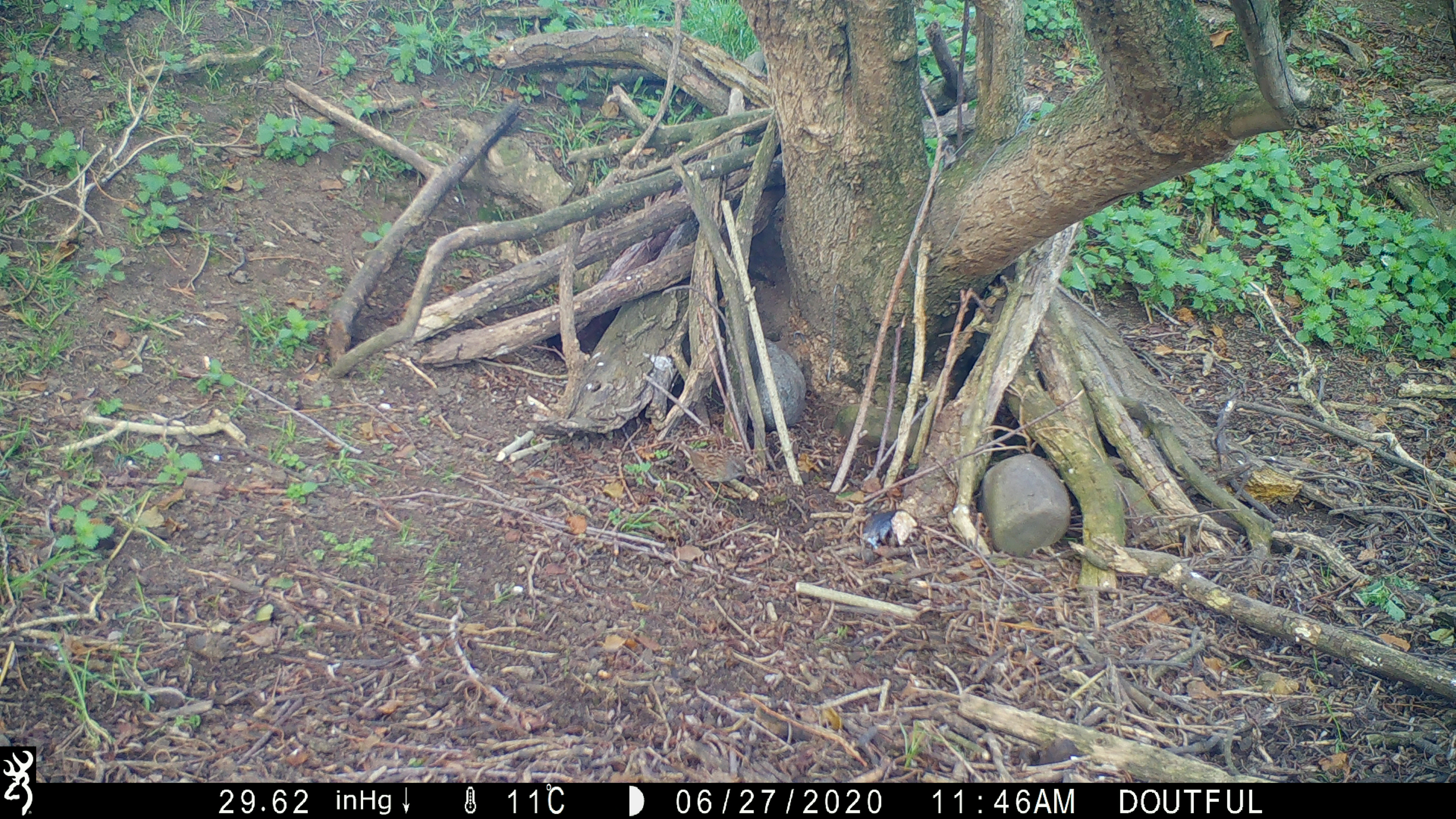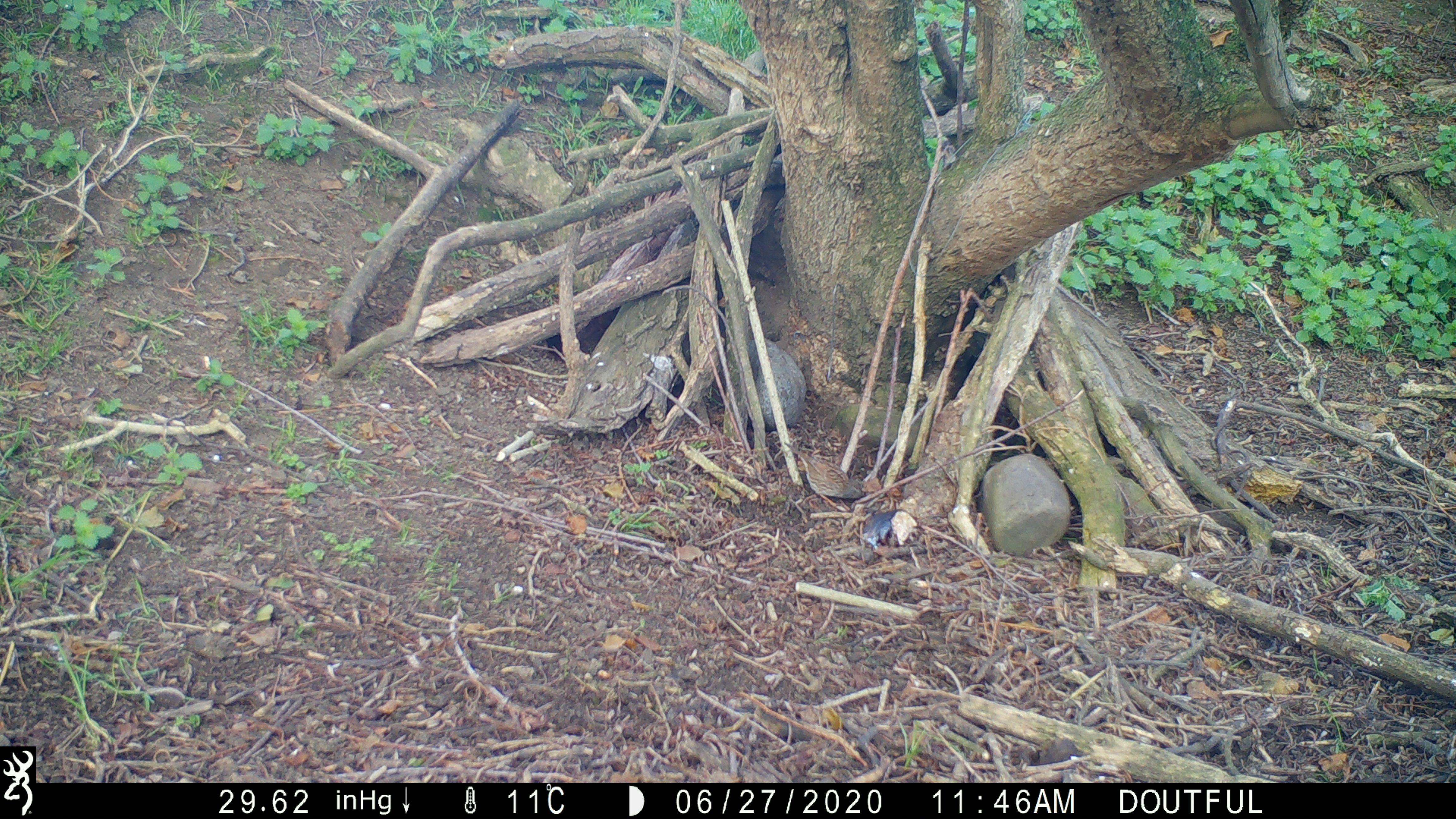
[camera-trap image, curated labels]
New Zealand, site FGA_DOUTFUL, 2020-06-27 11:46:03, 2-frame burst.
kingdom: Animalia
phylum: Chordata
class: Aves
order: Passeriformes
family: Prunellidae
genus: Prunella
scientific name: Prunella modularis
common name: dunnock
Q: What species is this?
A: Dunnock (Prunella modularis).